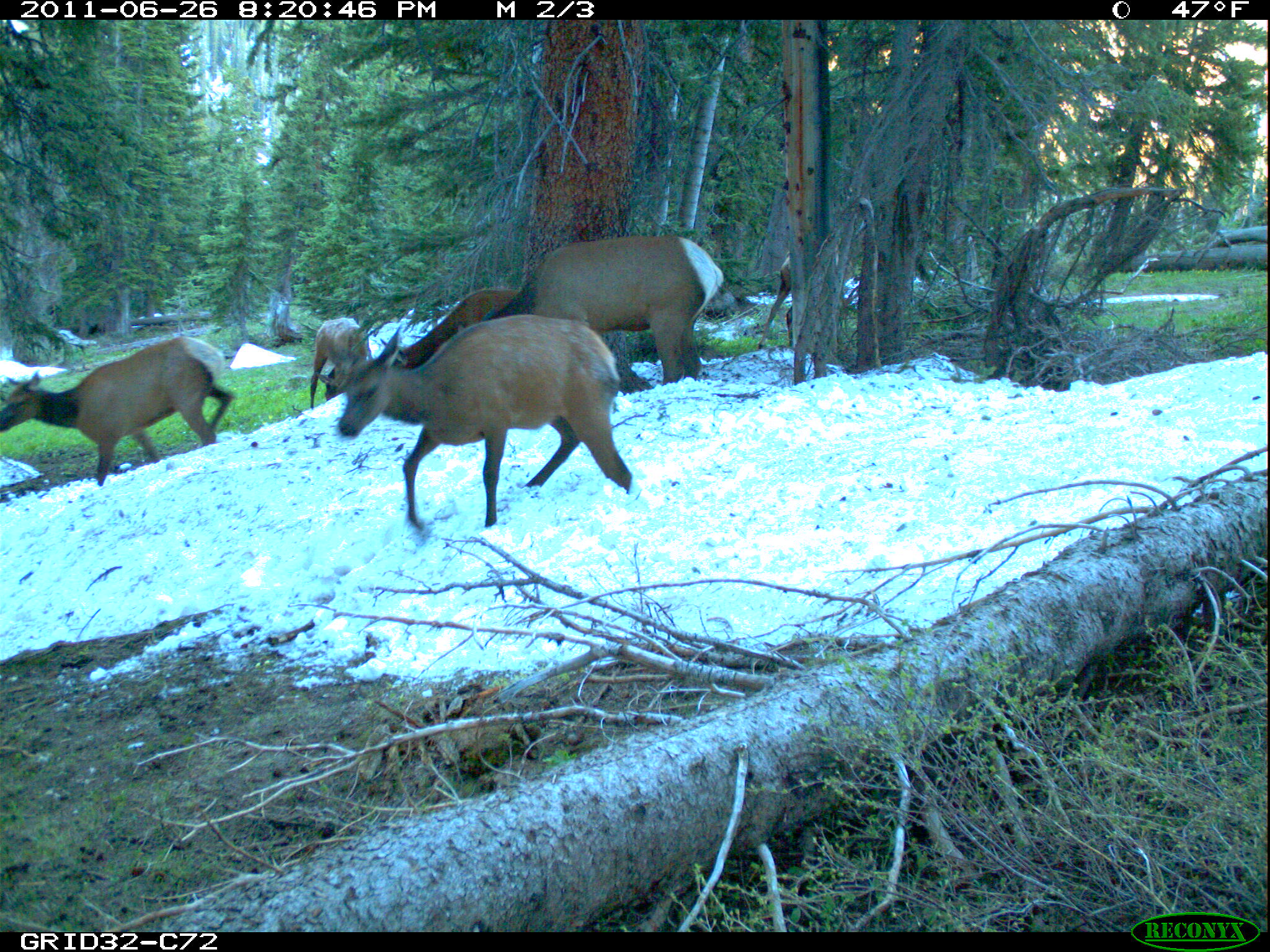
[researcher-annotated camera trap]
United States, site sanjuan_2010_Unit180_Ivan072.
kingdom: Animalia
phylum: Chordata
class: Mammalia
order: Artiodactyla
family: Cervidae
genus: Cervus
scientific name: Cervus elaphus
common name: red deer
Cervus elaphus (red deer).